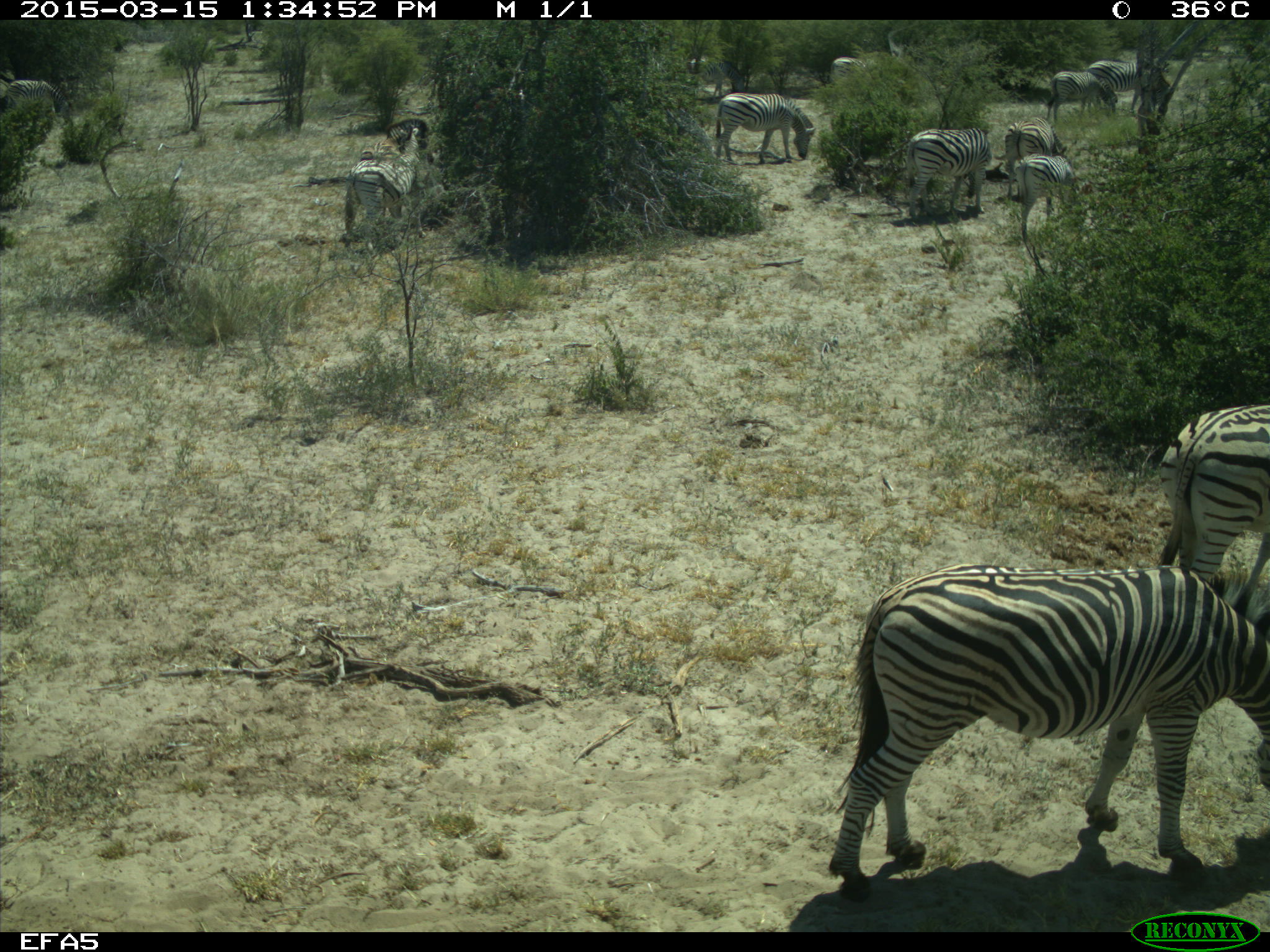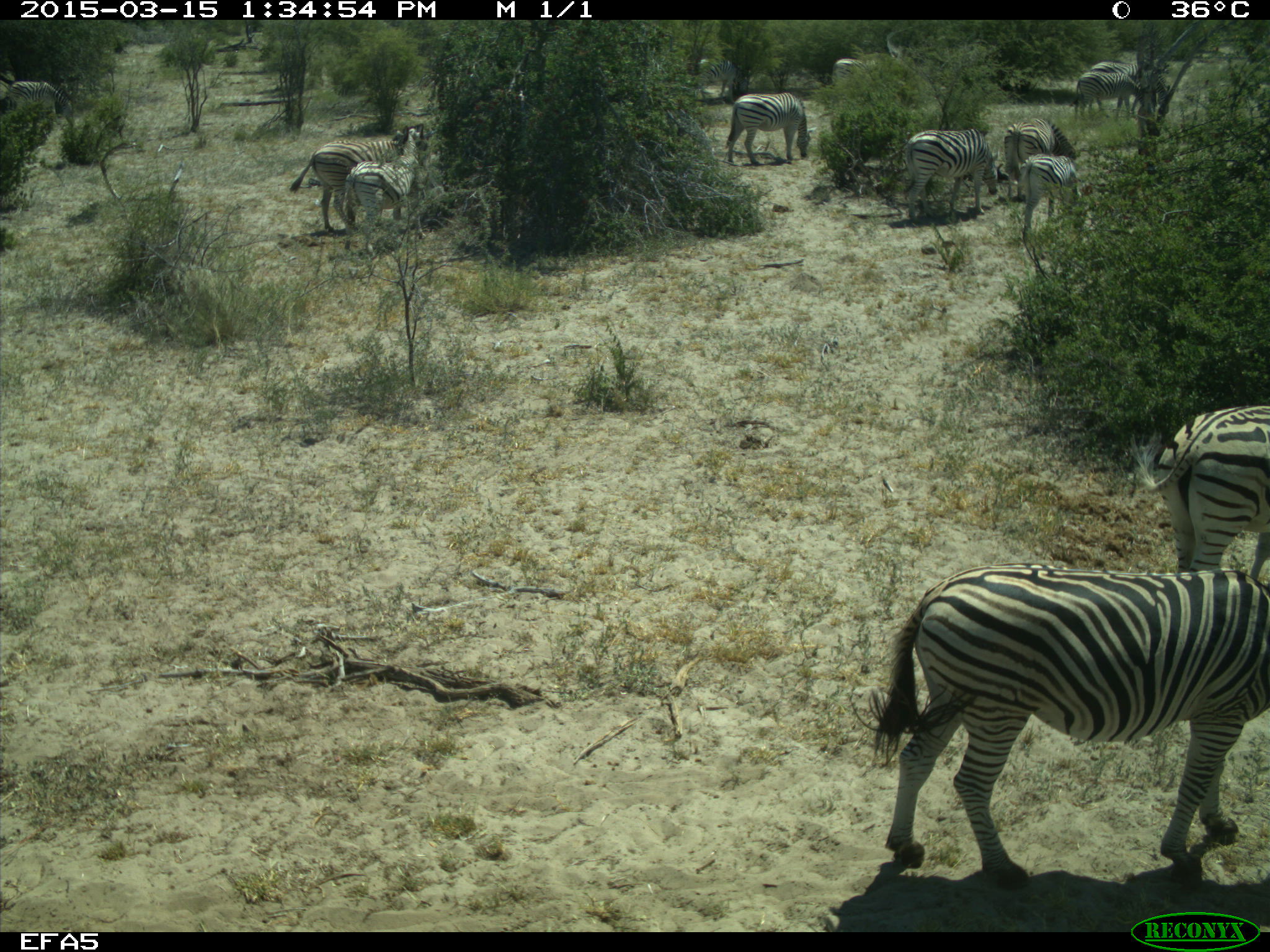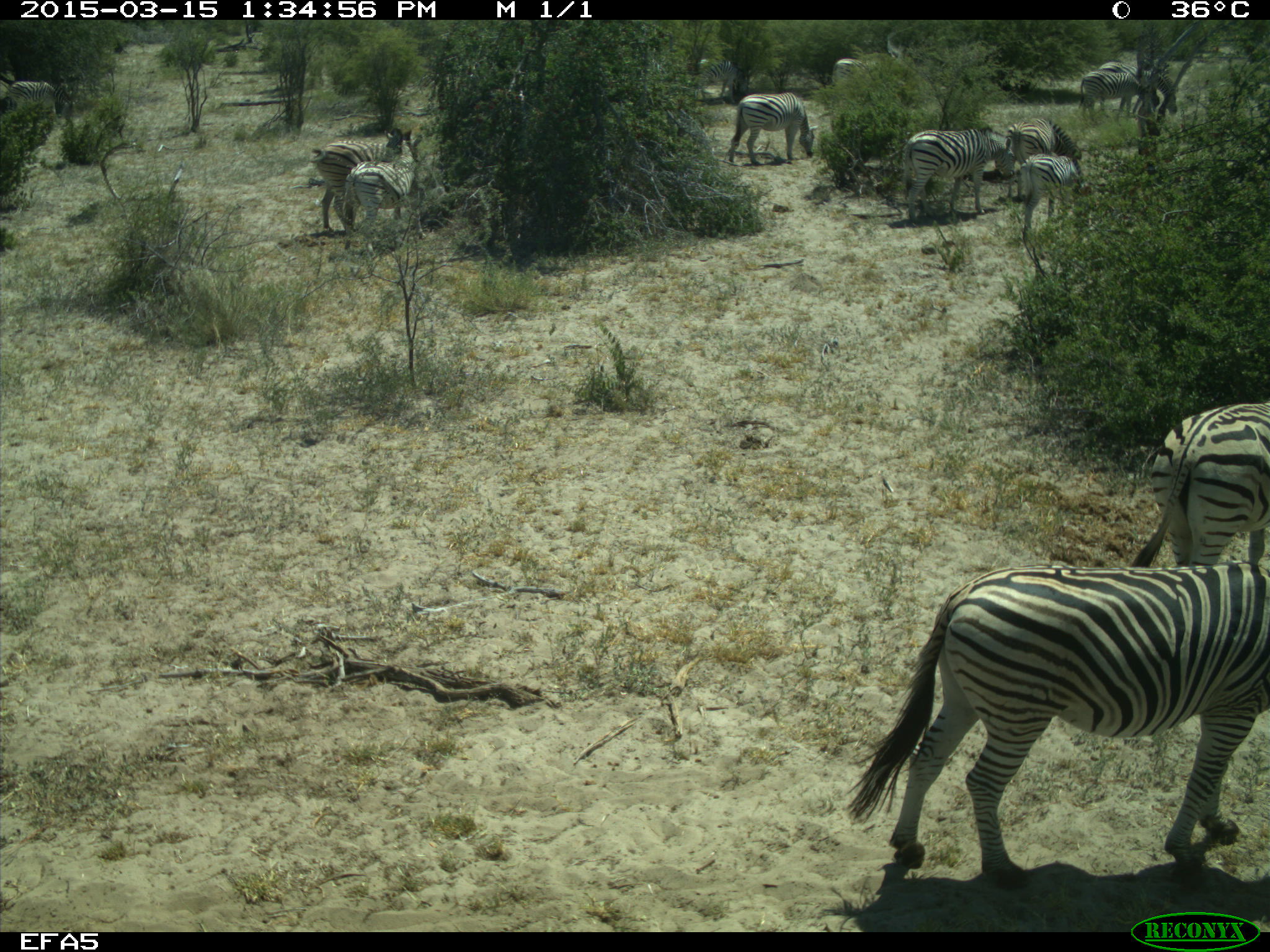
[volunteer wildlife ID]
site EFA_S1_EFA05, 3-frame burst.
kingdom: Animalia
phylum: Chordata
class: Mammalia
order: Perissodactyla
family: Equidae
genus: Equus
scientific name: Equus quagga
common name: plains zebra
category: zebraplains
Zebraplains (plains zebra) (Equus quagga), count 11-50. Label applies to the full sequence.